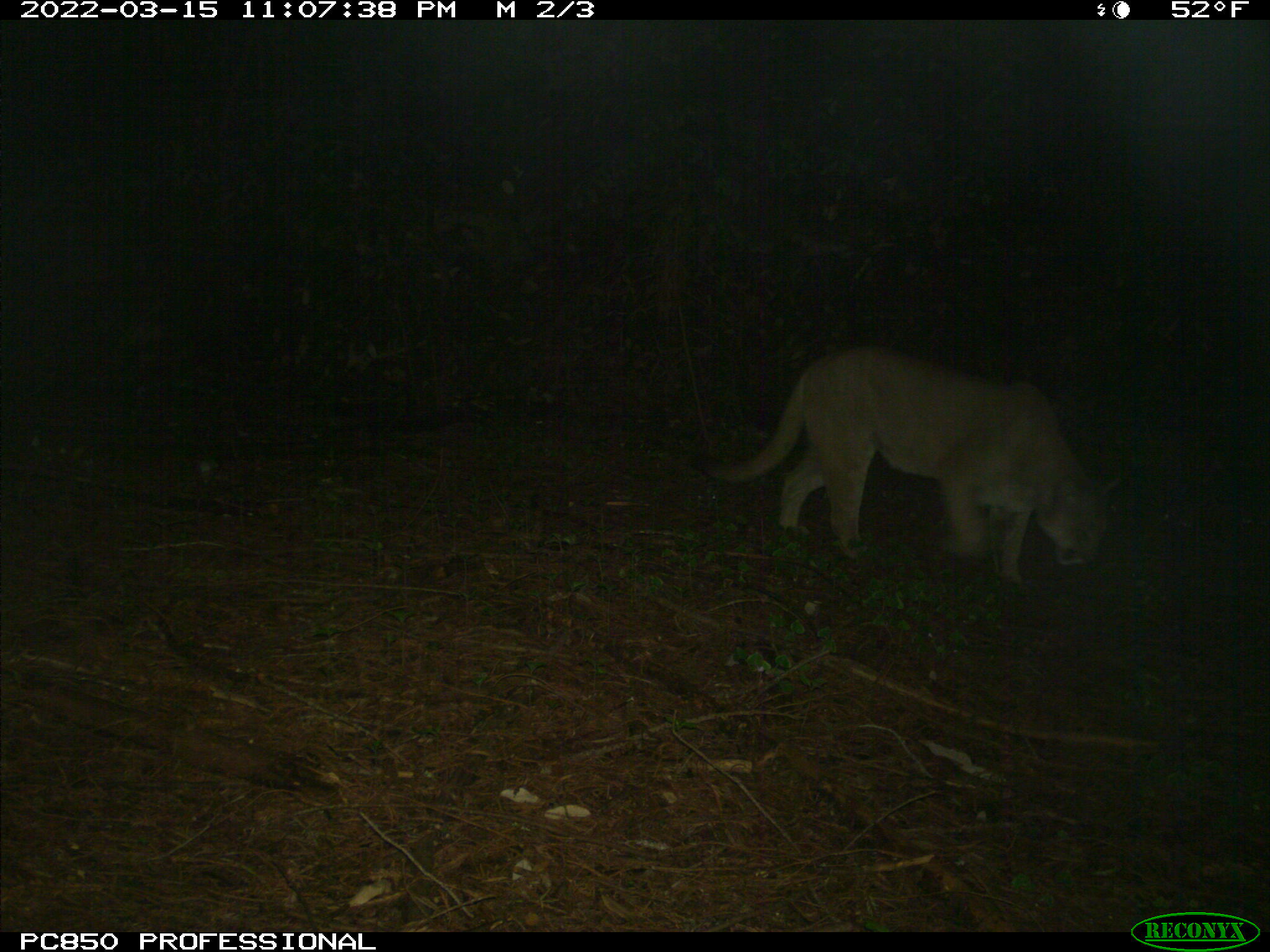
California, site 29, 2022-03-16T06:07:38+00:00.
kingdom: Animalia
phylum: Chordata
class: Mammalia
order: Carnivora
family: Felidae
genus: Puma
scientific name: Puma concolor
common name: puma